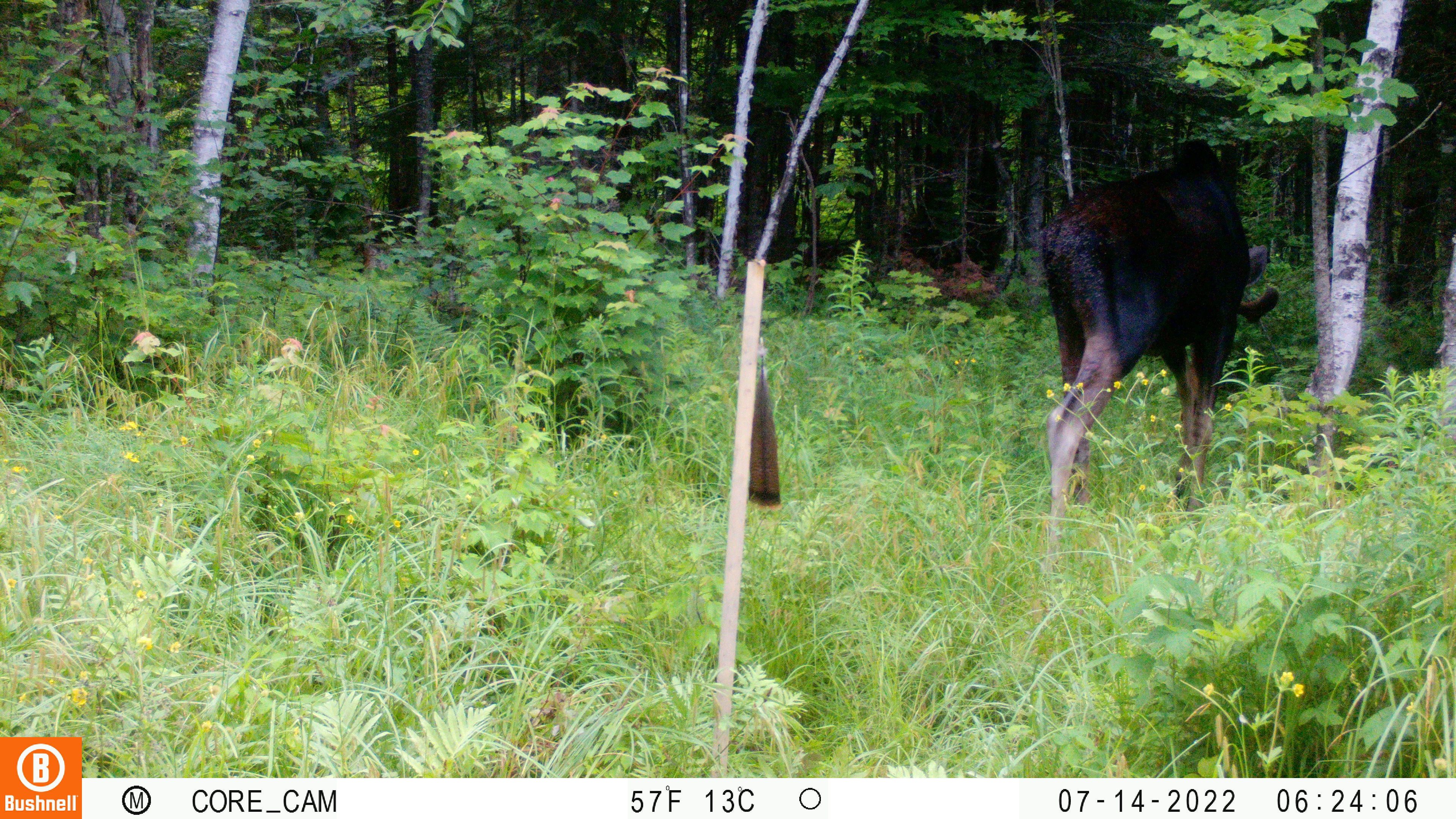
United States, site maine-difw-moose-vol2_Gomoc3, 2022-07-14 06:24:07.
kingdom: Animalia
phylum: Chordata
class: Mammalia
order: Artiodactyla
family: Cervidae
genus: Alces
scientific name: Alces alces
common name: moose